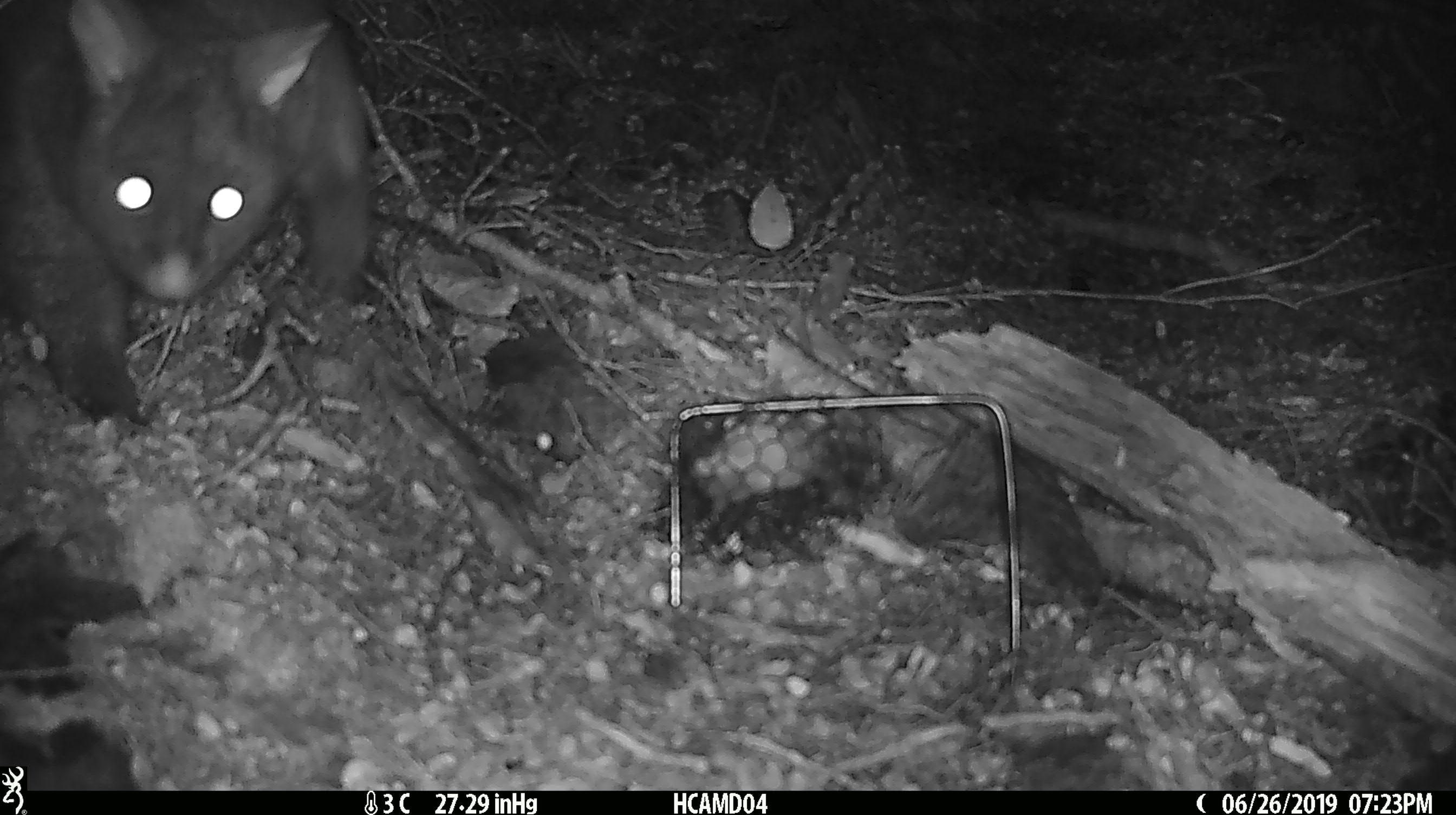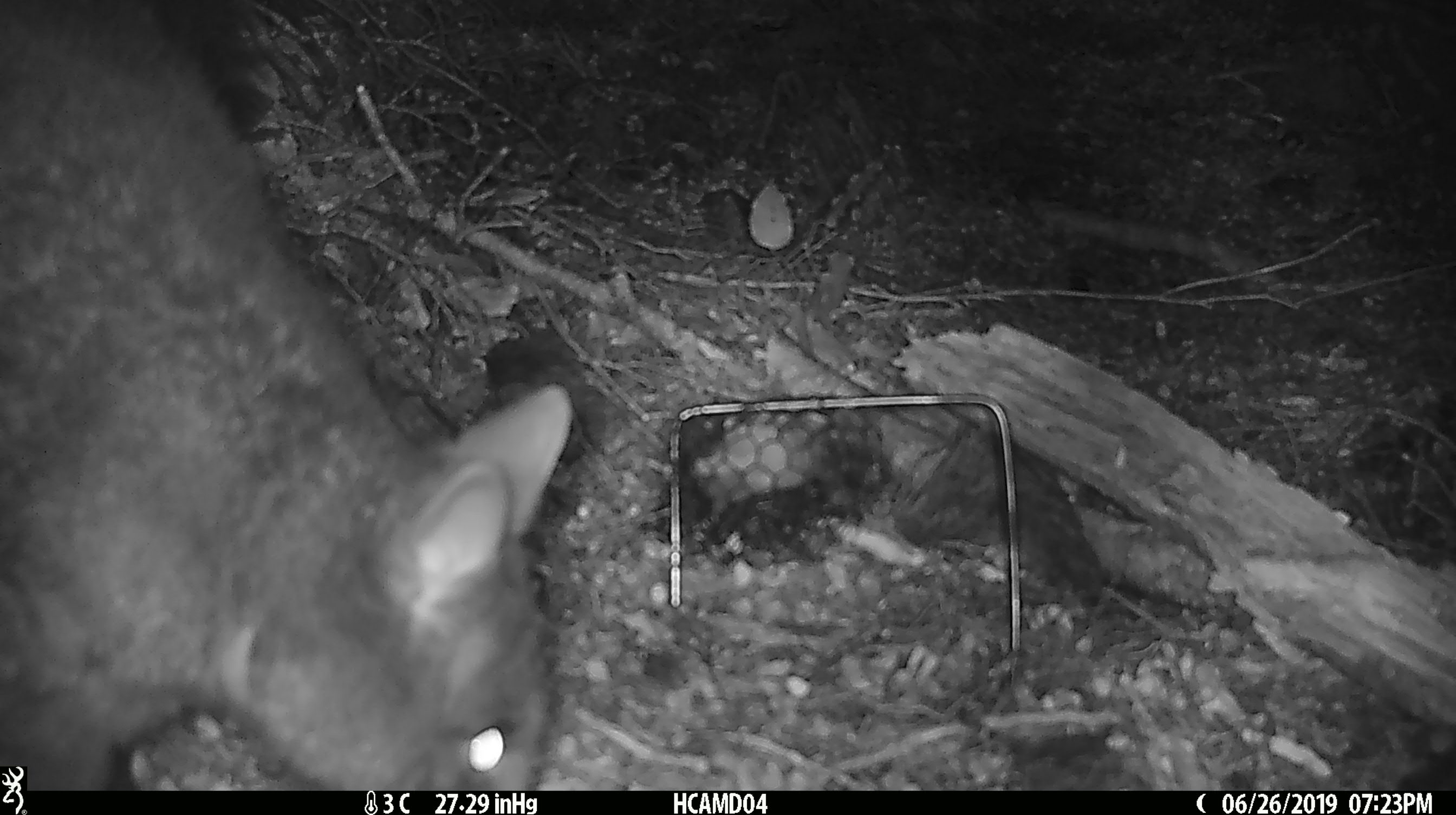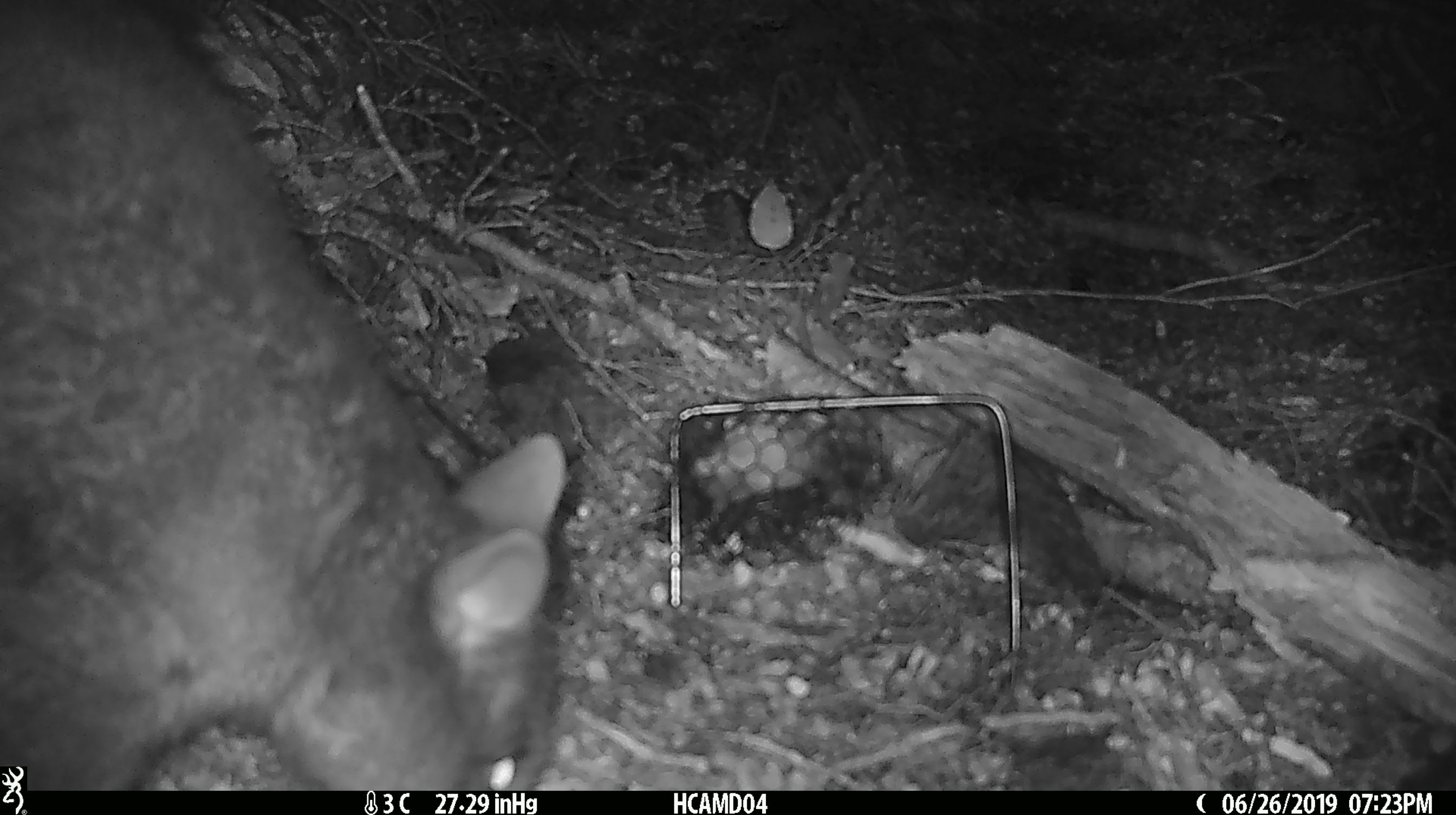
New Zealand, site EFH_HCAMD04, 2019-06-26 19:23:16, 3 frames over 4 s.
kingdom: Animalia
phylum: Chordata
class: Mammalia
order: Diprotodontia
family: Phalangeridae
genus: Trichosurus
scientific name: Trichosurus vulpecula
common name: common brushtail possum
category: possum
Possum (common brushtail possum) (Trichosurus vulpecula).